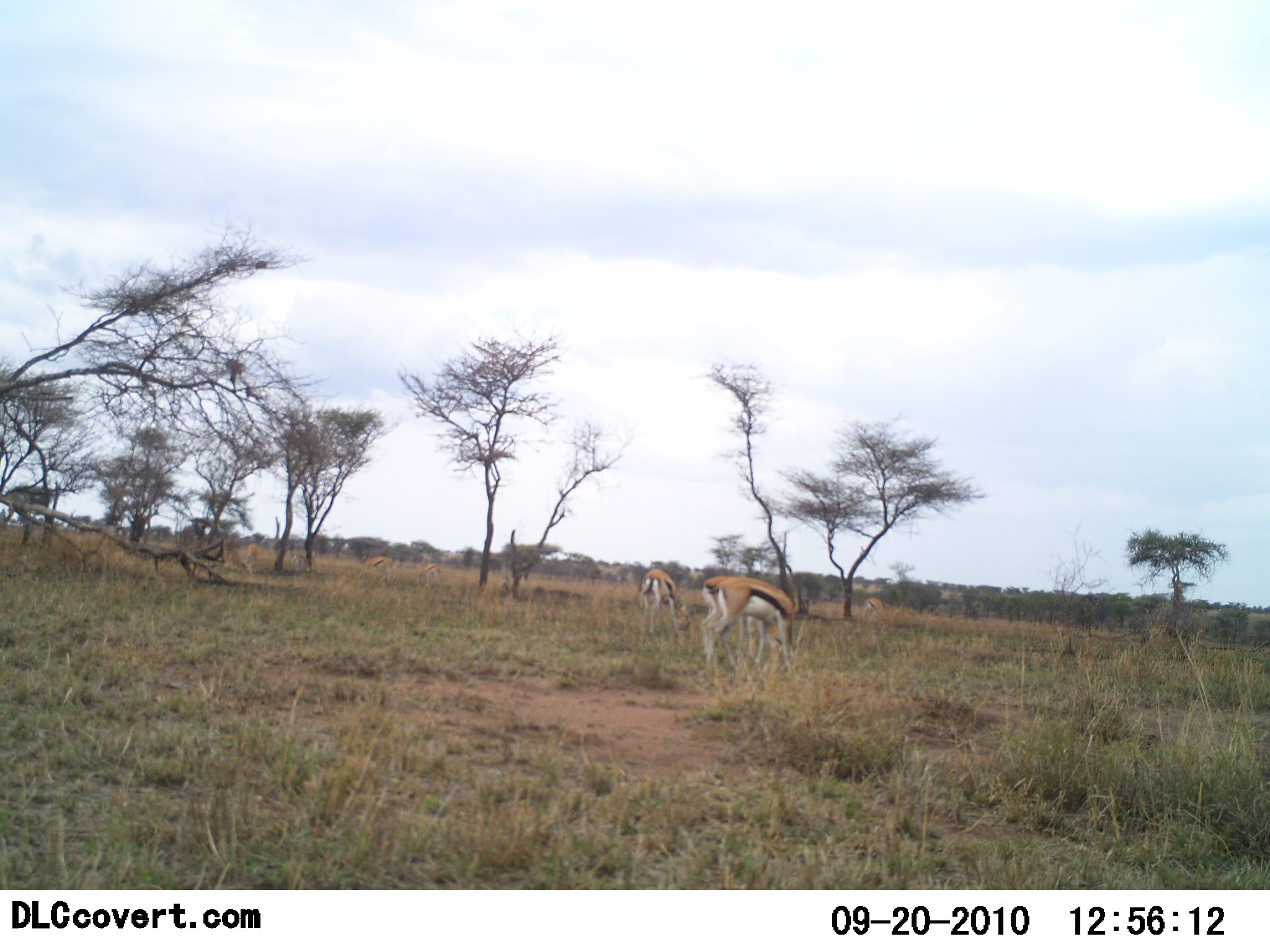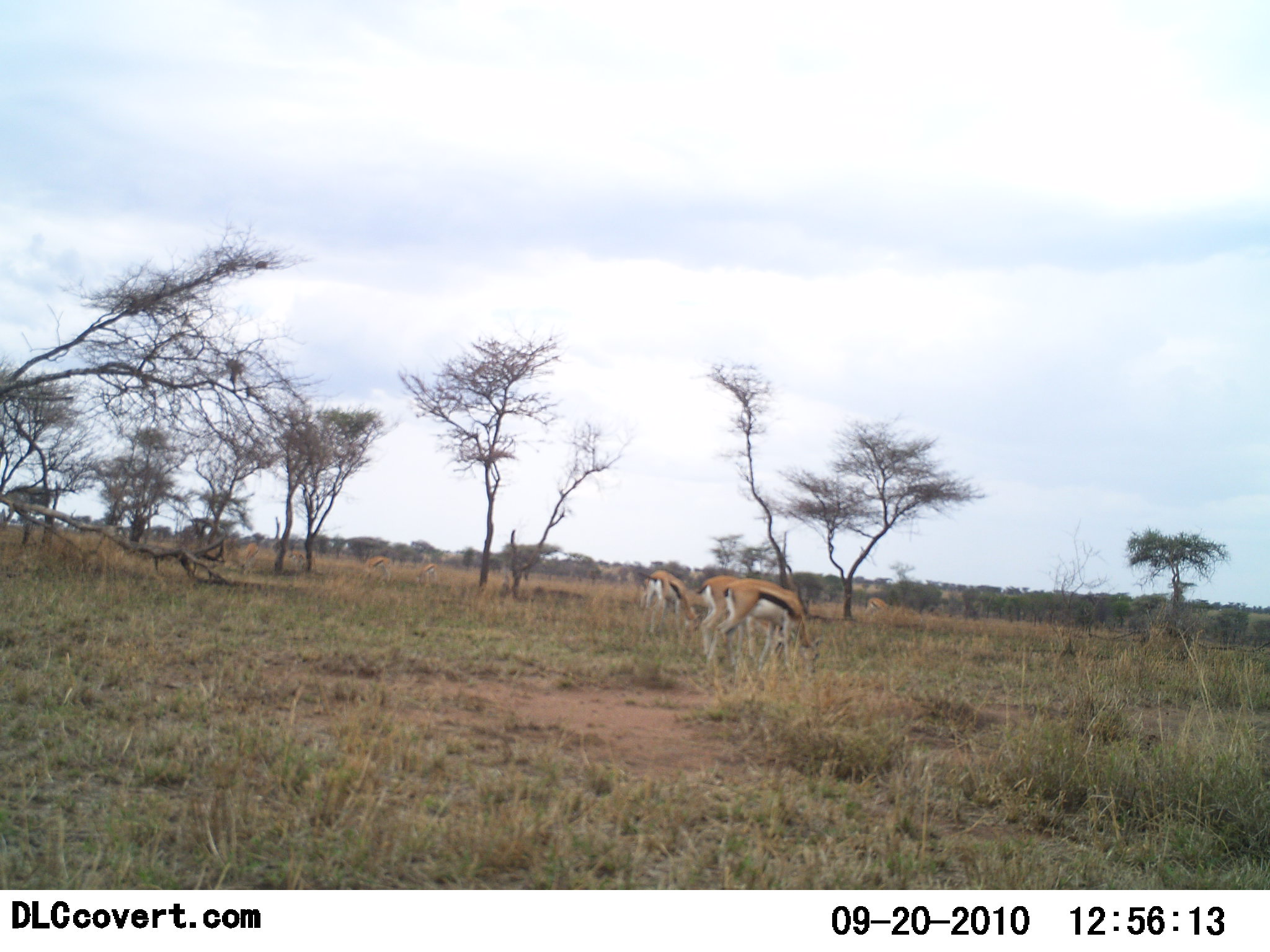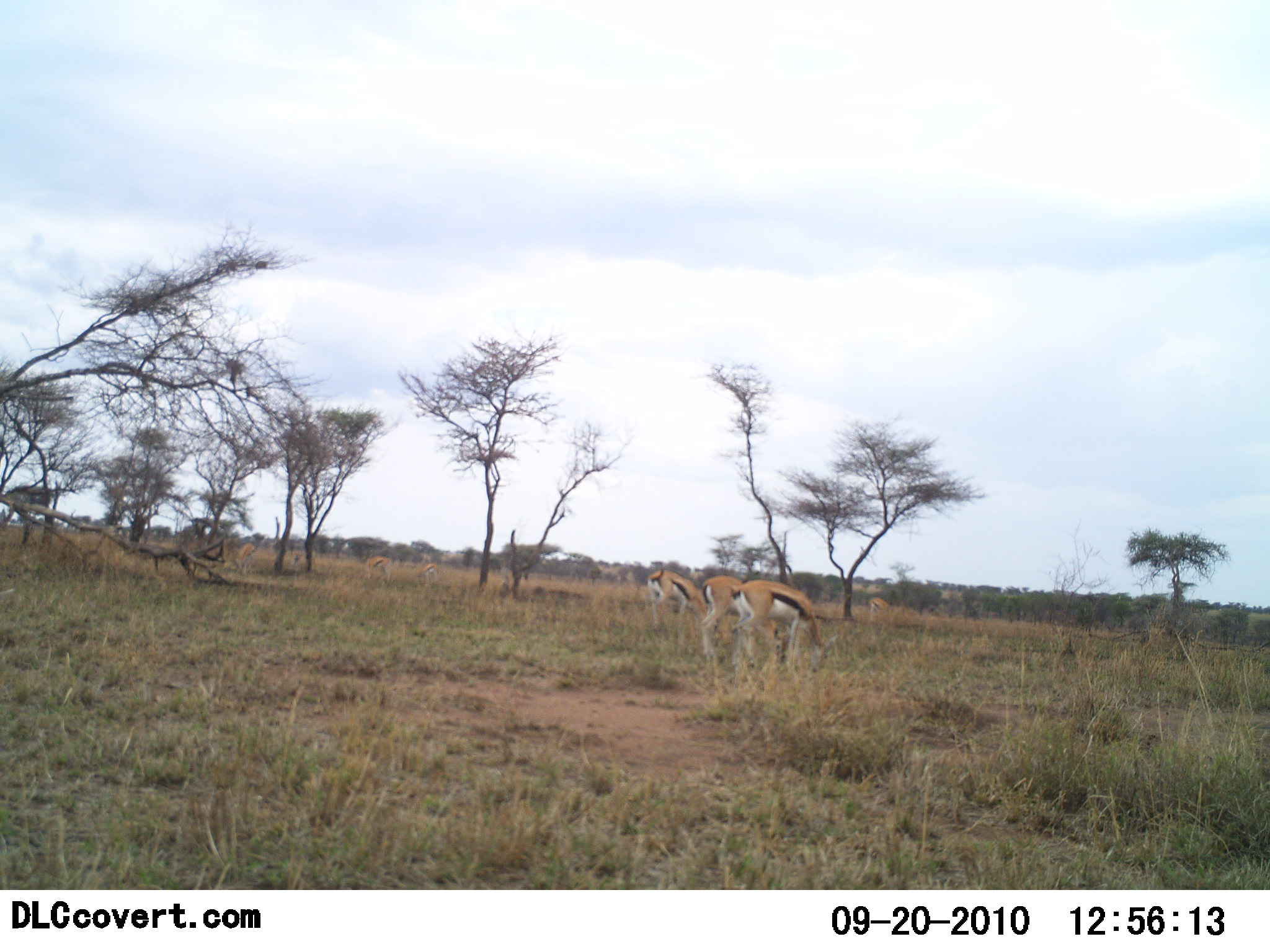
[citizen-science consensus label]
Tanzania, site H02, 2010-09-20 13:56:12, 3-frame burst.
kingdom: Animalia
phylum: Chordata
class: Mammalia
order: Artiodactyla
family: Bovidae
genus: Eudorcas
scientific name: Eudorcas thomsonii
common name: thomson's gazelle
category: gazellethomsons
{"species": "gazellethomsons (thomson's gazelle) (Eudorcas thomsonii)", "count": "3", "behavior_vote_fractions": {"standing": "29%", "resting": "7%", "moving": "14%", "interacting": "0%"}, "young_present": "0%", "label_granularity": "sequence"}